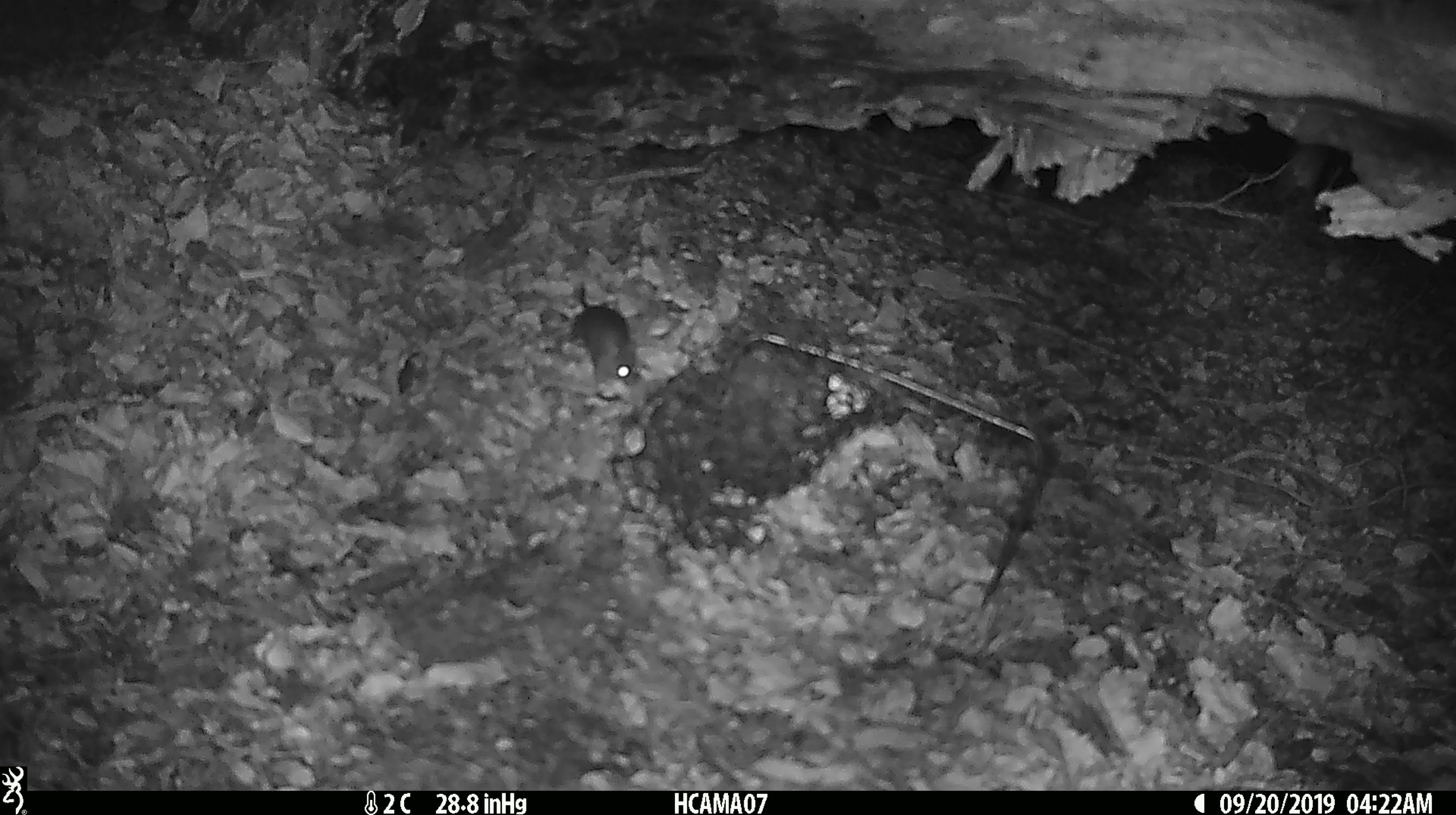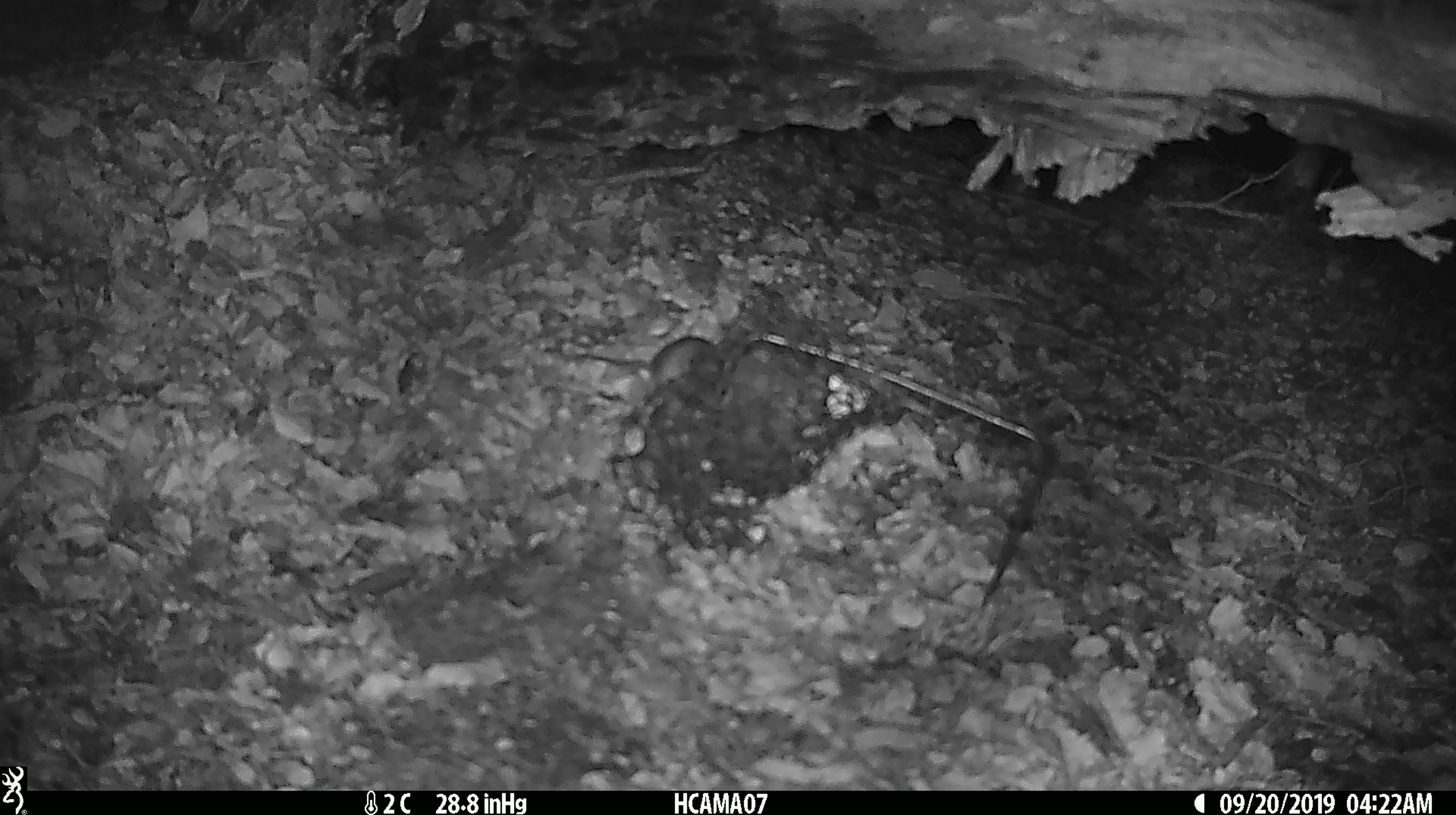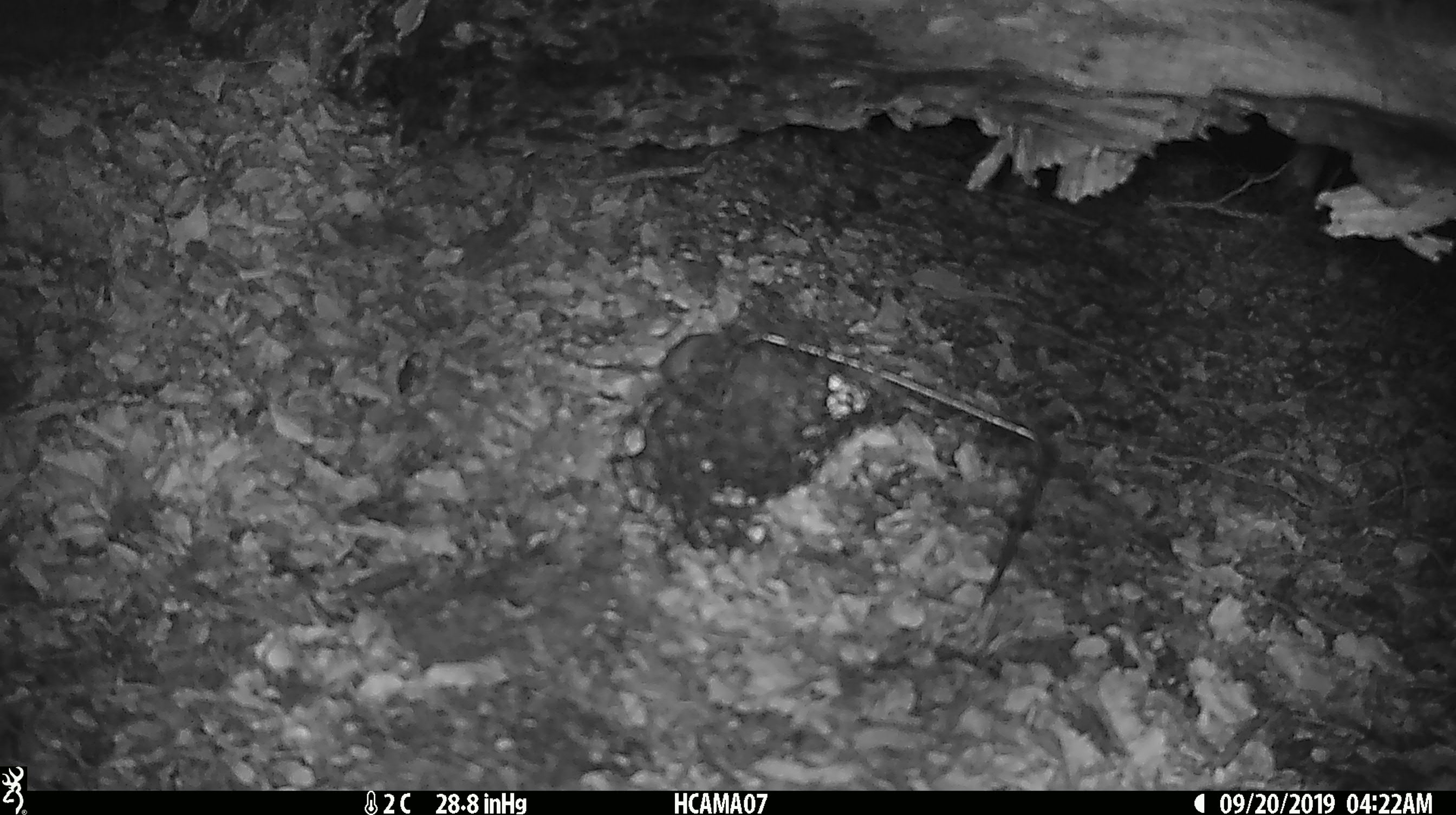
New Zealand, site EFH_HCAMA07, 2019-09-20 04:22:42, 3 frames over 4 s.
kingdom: Animalia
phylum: Chordata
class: Mammalia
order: Rodentia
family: Muridae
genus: Mus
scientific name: Mus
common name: mouse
Mouse (Mus).